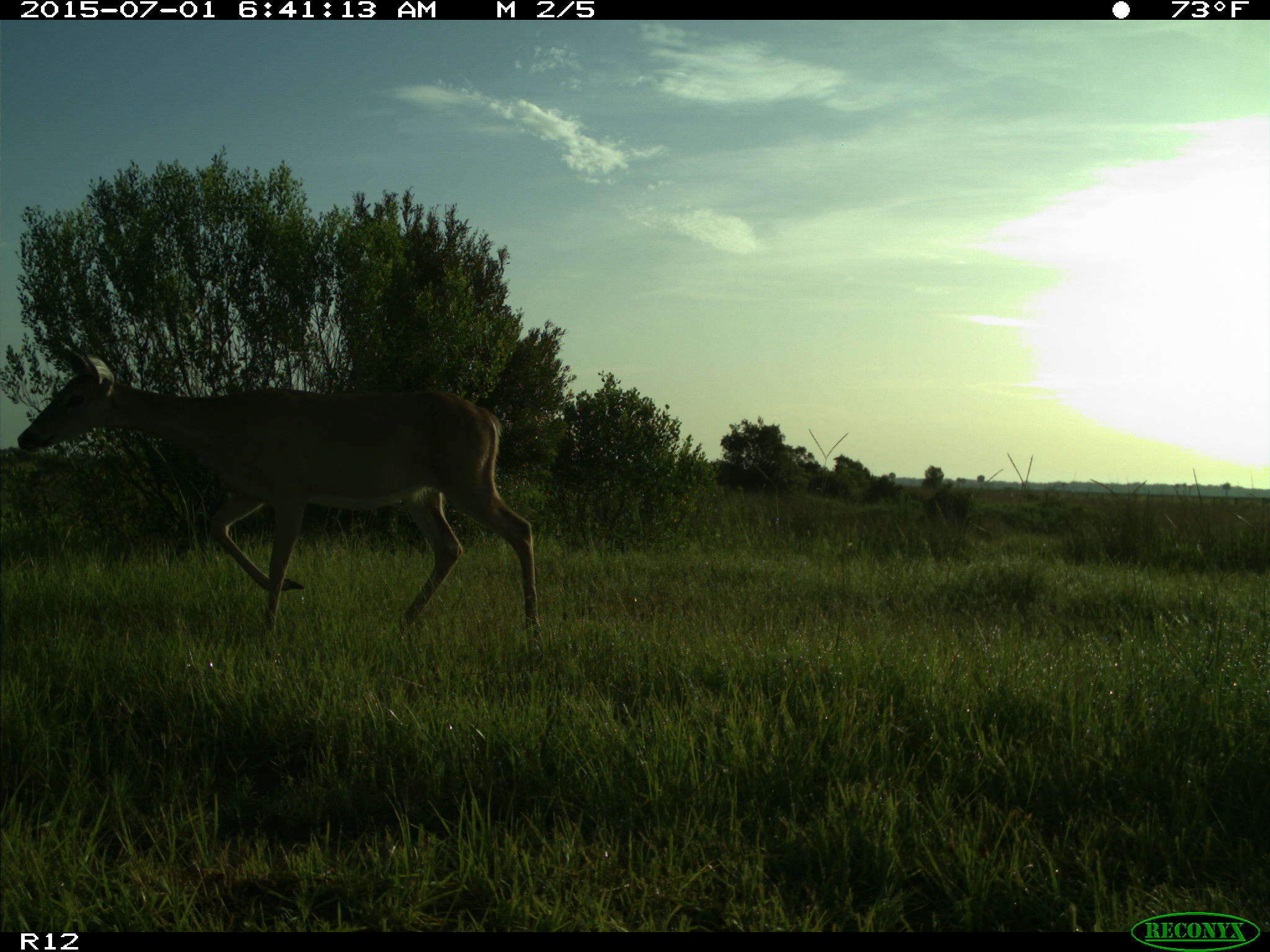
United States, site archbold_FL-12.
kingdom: Animalia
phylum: Chordata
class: Mammalia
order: Artiodactyla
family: Cervidae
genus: Odocoileus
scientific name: Odocoileus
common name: deer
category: unidentified deer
Unidentified deer (deer) (Odocoileus).